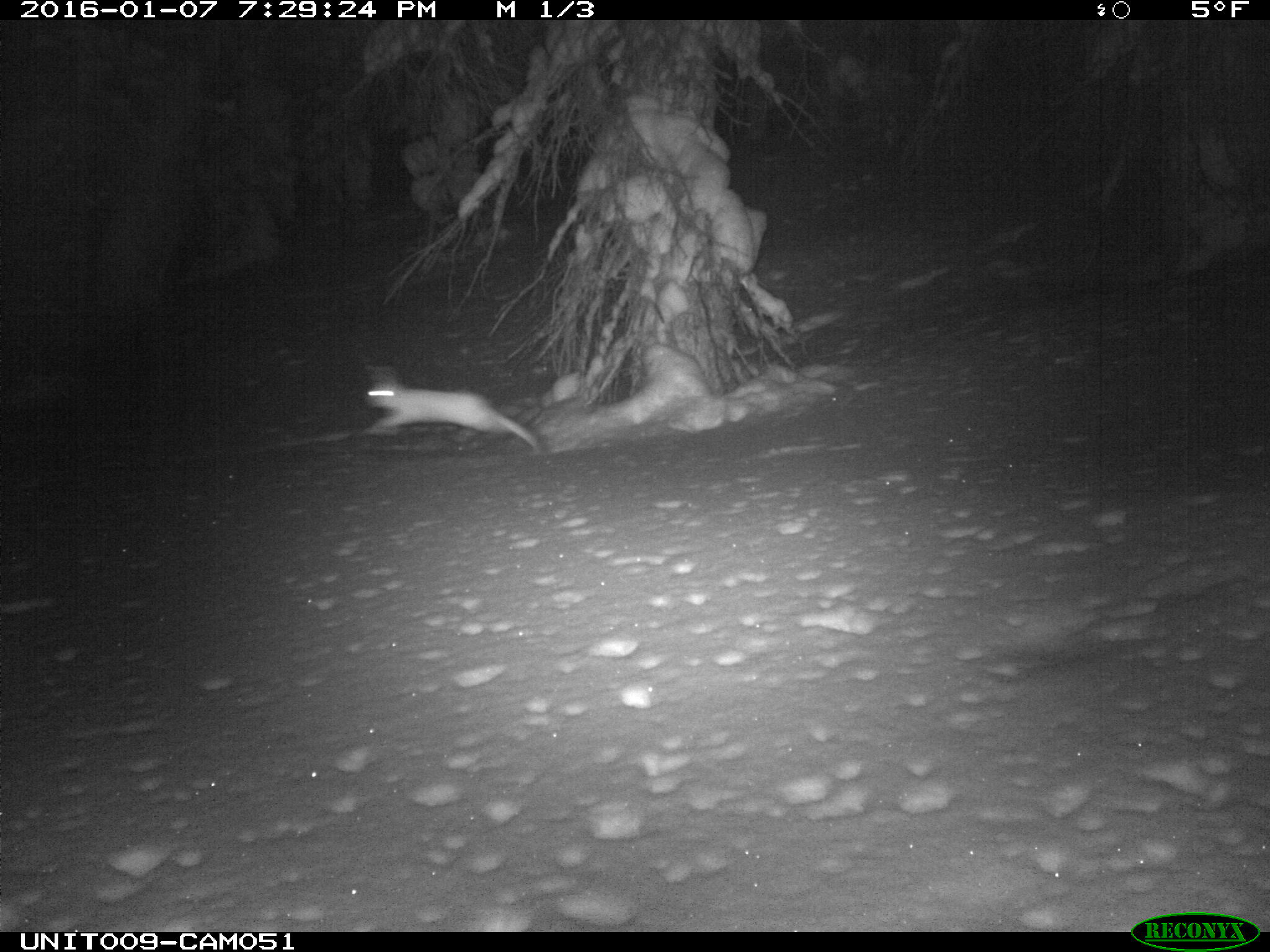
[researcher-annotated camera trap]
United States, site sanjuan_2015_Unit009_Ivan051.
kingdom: Animalia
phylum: Chordata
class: Mammalia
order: Lagomorpha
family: Leporidae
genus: Lepus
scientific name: Lepus americanus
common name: snowshoe hare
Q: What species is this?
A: Lepus americanus (snowshoe hare).